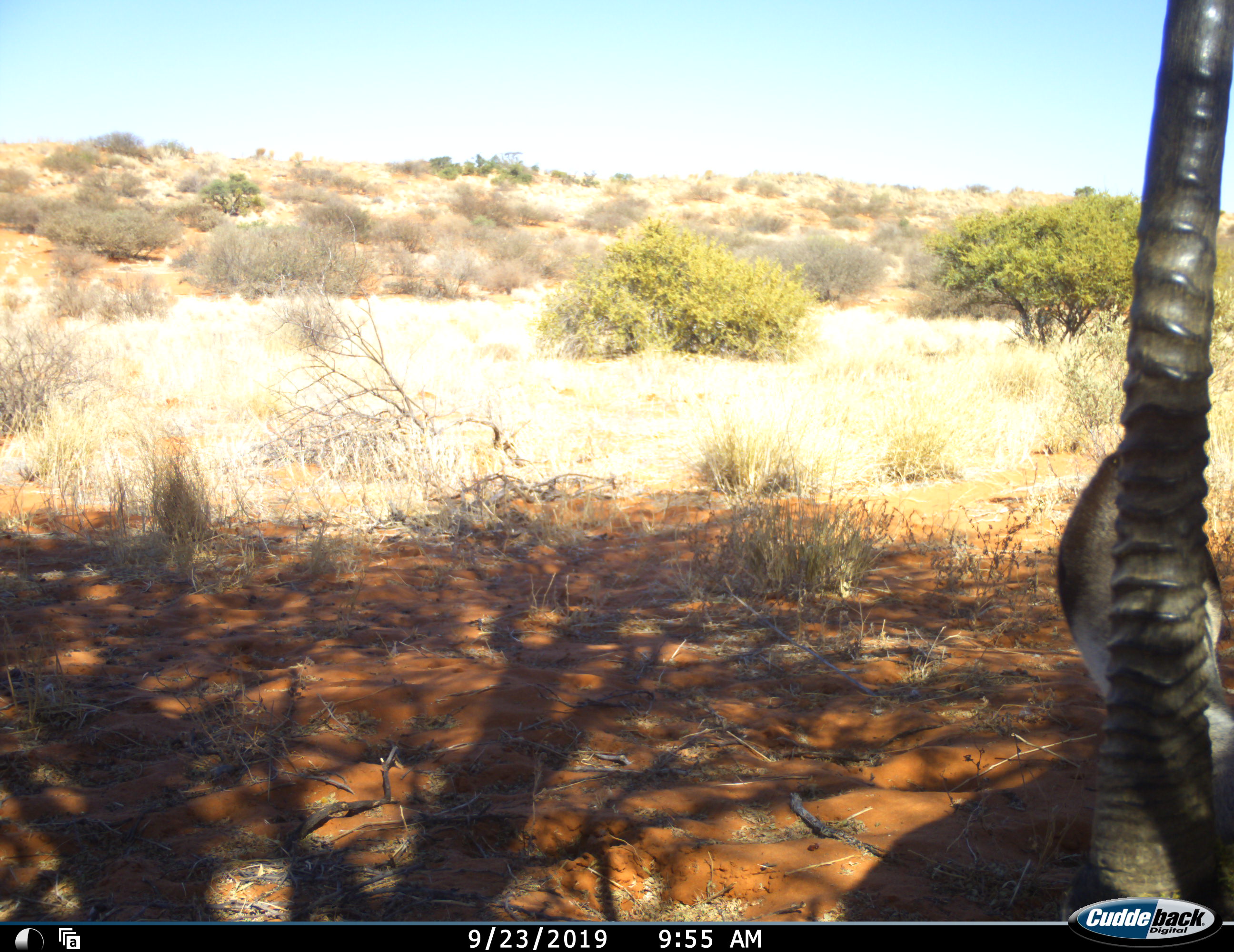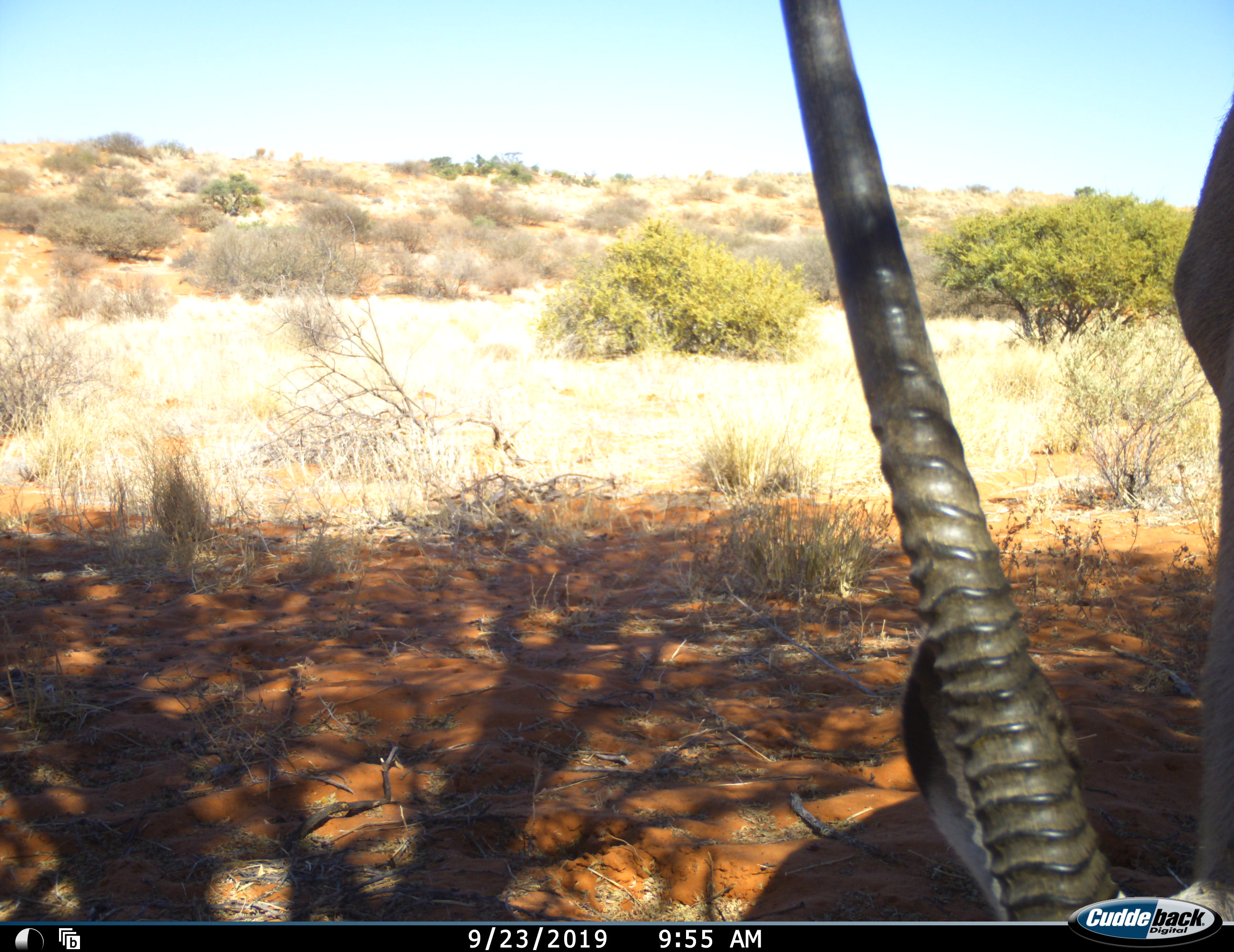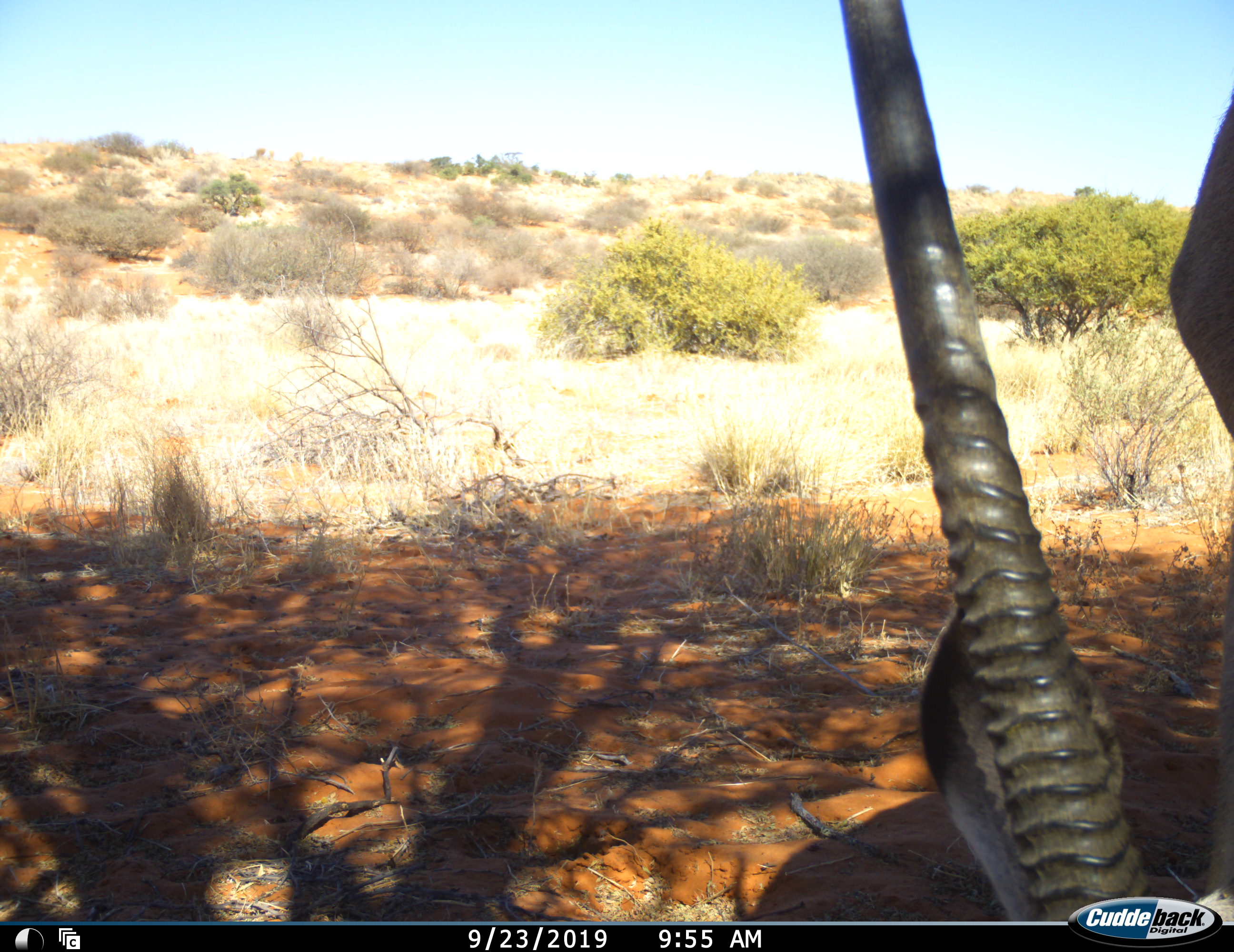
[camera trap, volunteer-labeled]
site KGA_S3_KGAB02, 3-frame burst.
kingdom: Animalia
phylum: Chordata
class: Mammalia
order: Artiodactyla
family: Bovidae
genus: Oryx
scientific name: Oryx gazella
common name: gemsbok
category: oryx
Oryx (gemsbok) (Oryx gazella), count 1. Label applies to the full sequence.